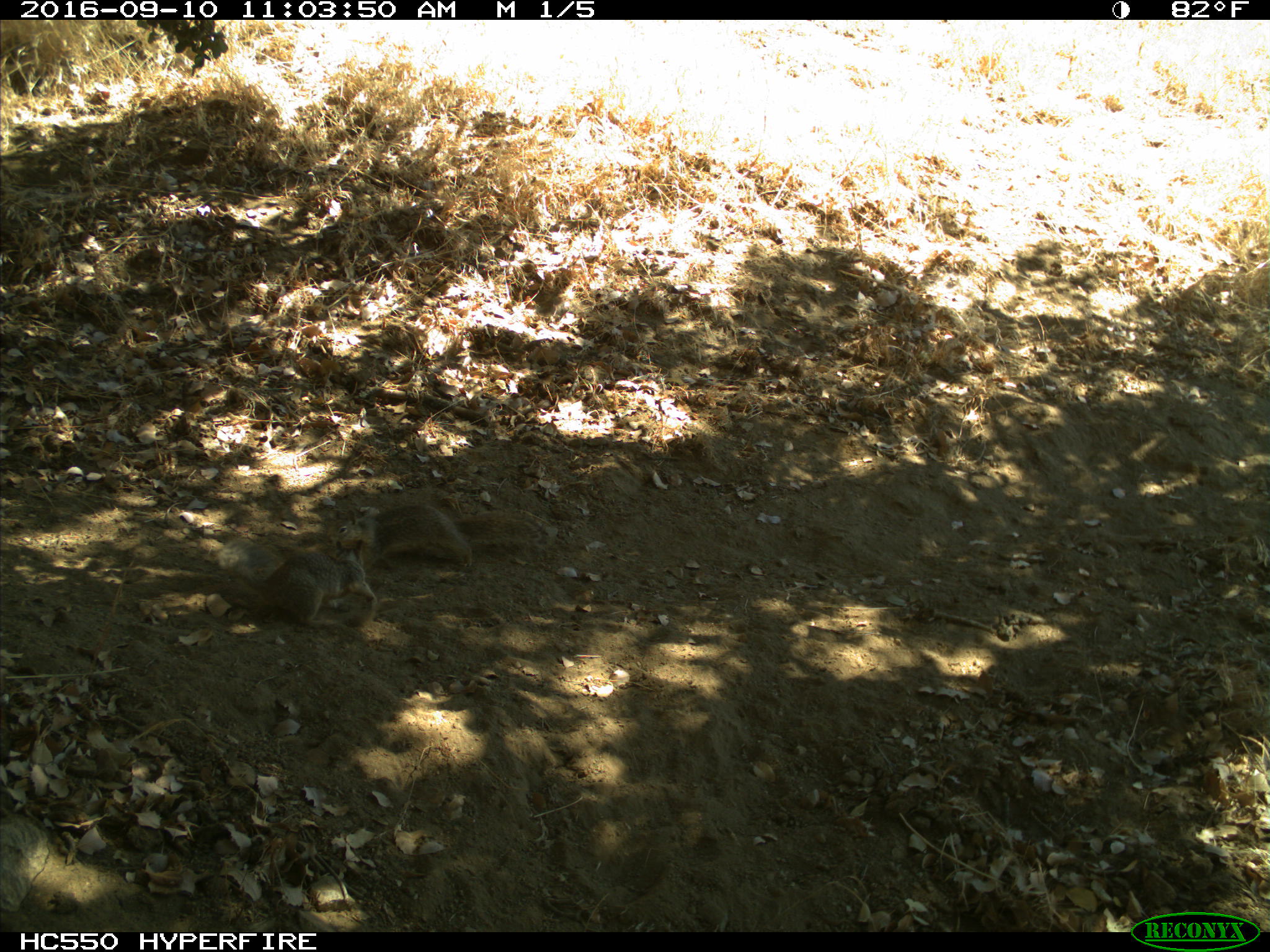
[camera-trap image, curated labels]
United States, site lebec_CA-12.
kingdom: Animalia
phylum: Chordata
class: Mammalia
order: Rodentia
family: Sciuridae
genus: Otospermophilus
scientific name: Otospermophilus beecheyi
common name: california ground squirrel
Otospermophilus beecheyi (california ground squirrel).